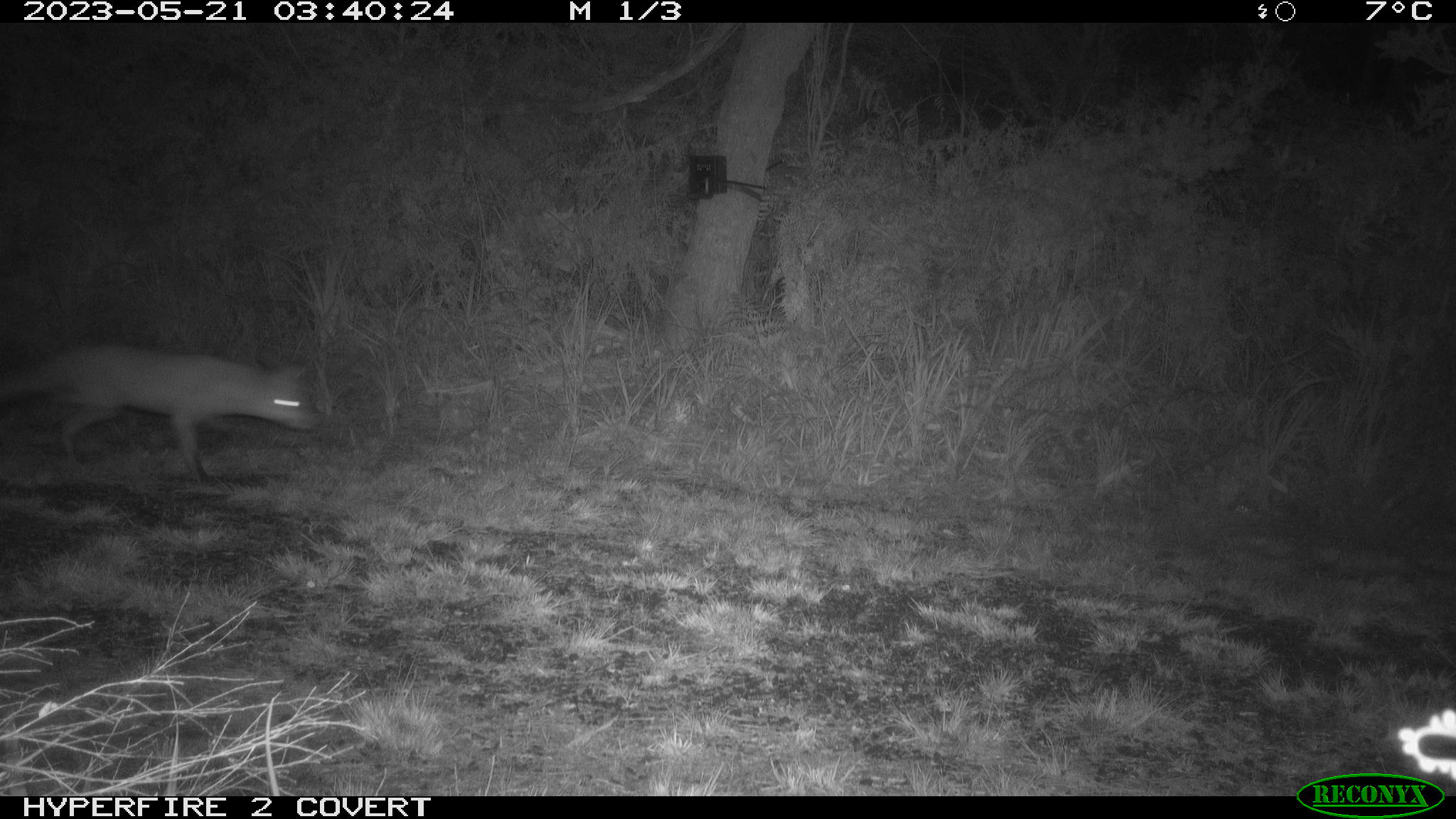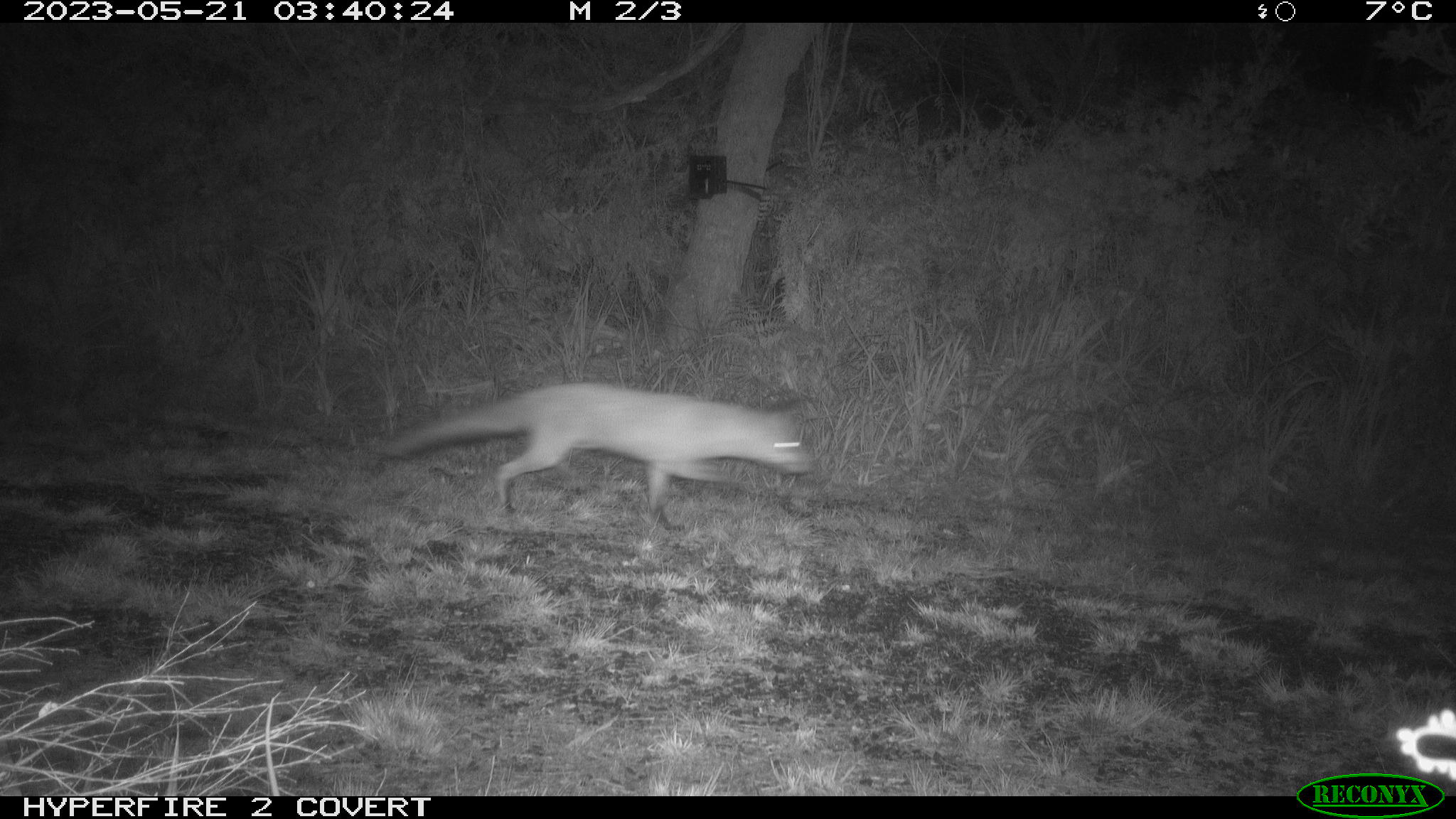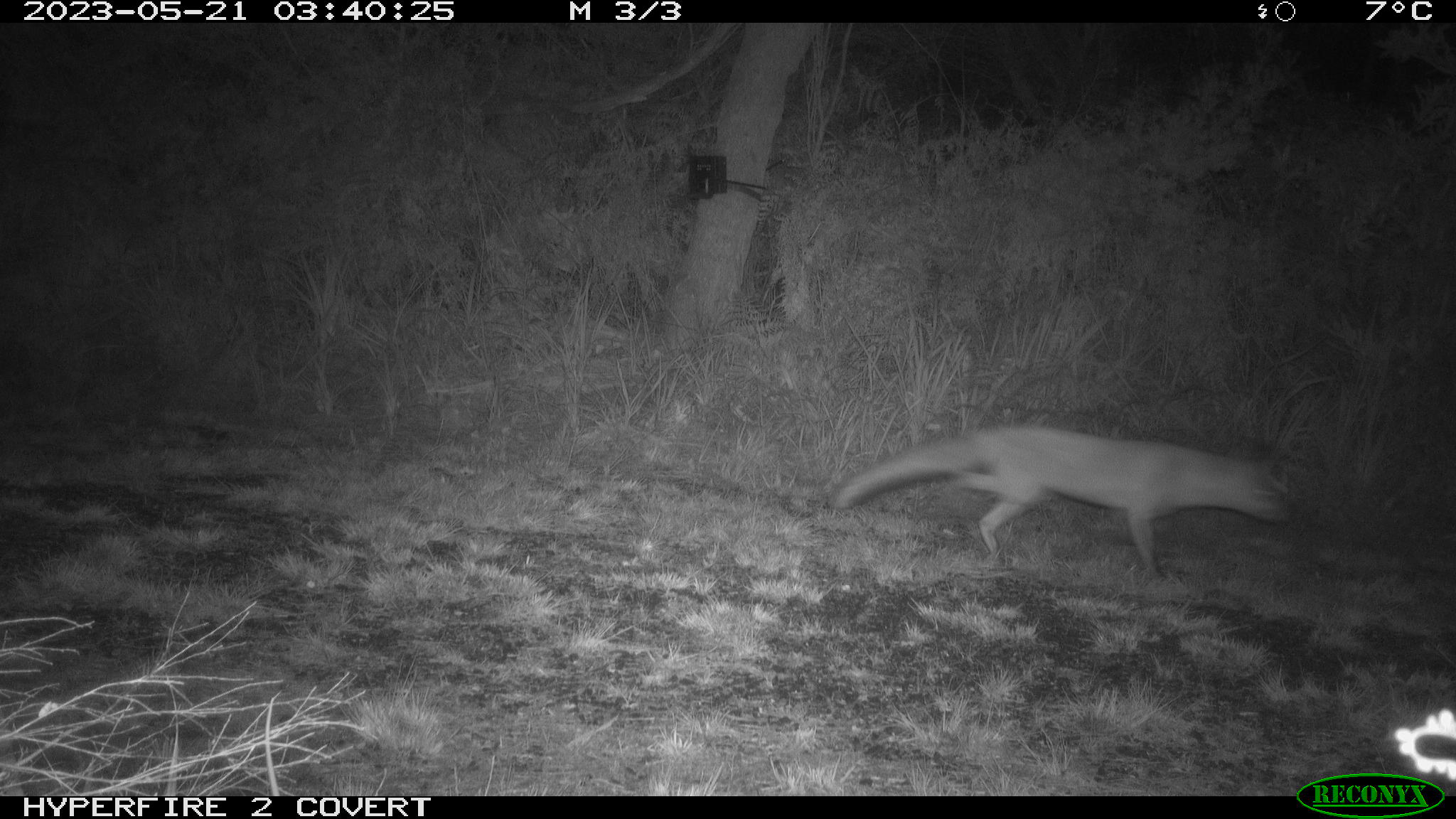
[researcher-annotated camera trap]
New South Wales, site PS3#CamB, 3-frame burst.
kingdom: Animalia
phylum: Chordata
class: Mammalia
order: Carnivora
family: Canidae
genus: Vulpes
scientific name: Vulpes vulpes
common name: red fox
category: fox